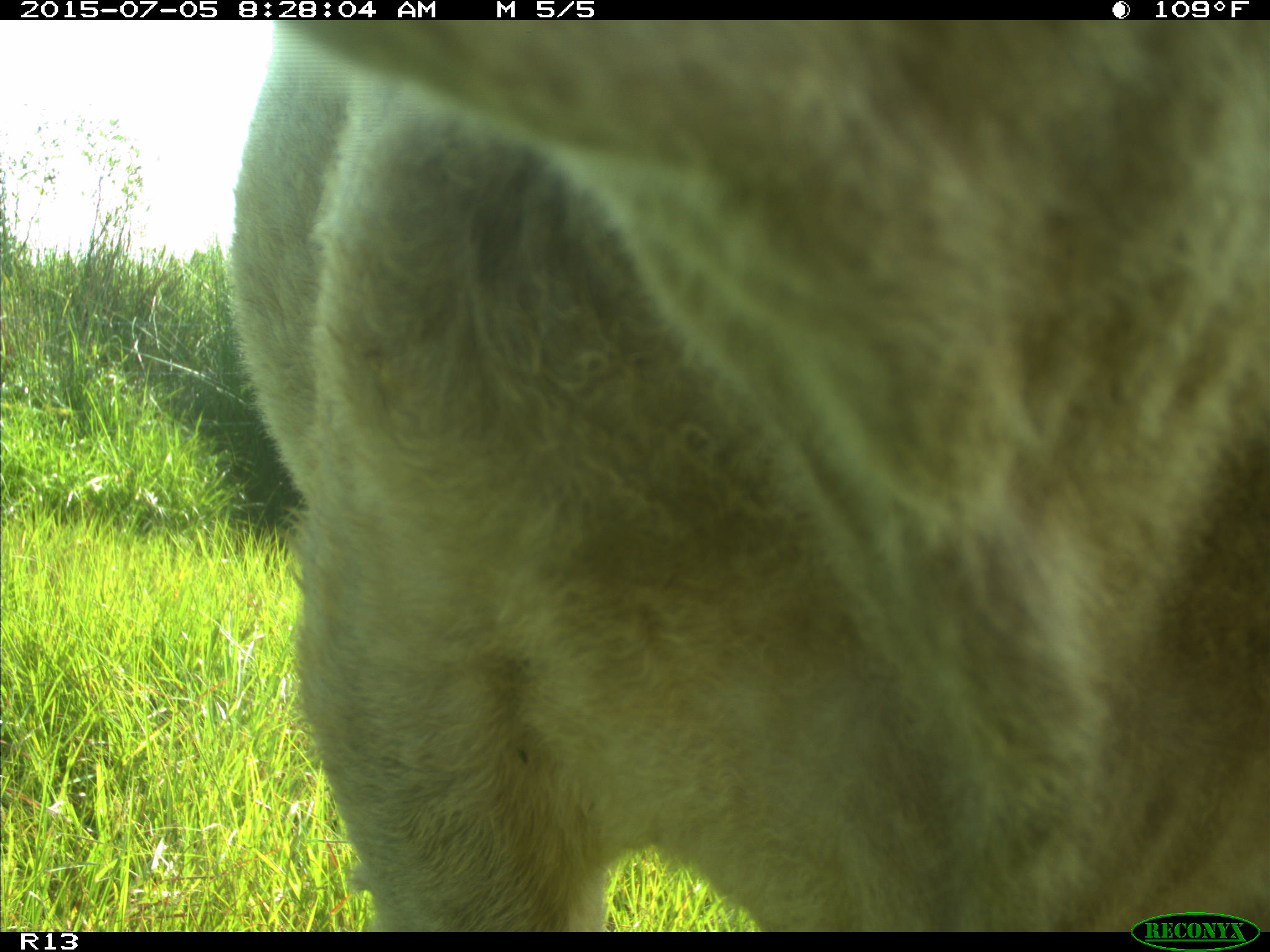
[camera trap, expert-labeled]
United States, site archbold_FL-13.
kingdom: Animalia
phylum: Chordata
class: Mammalia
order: Artiodactyla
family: Bovidae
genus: Bos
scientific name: Bos taurus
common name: domestic cow